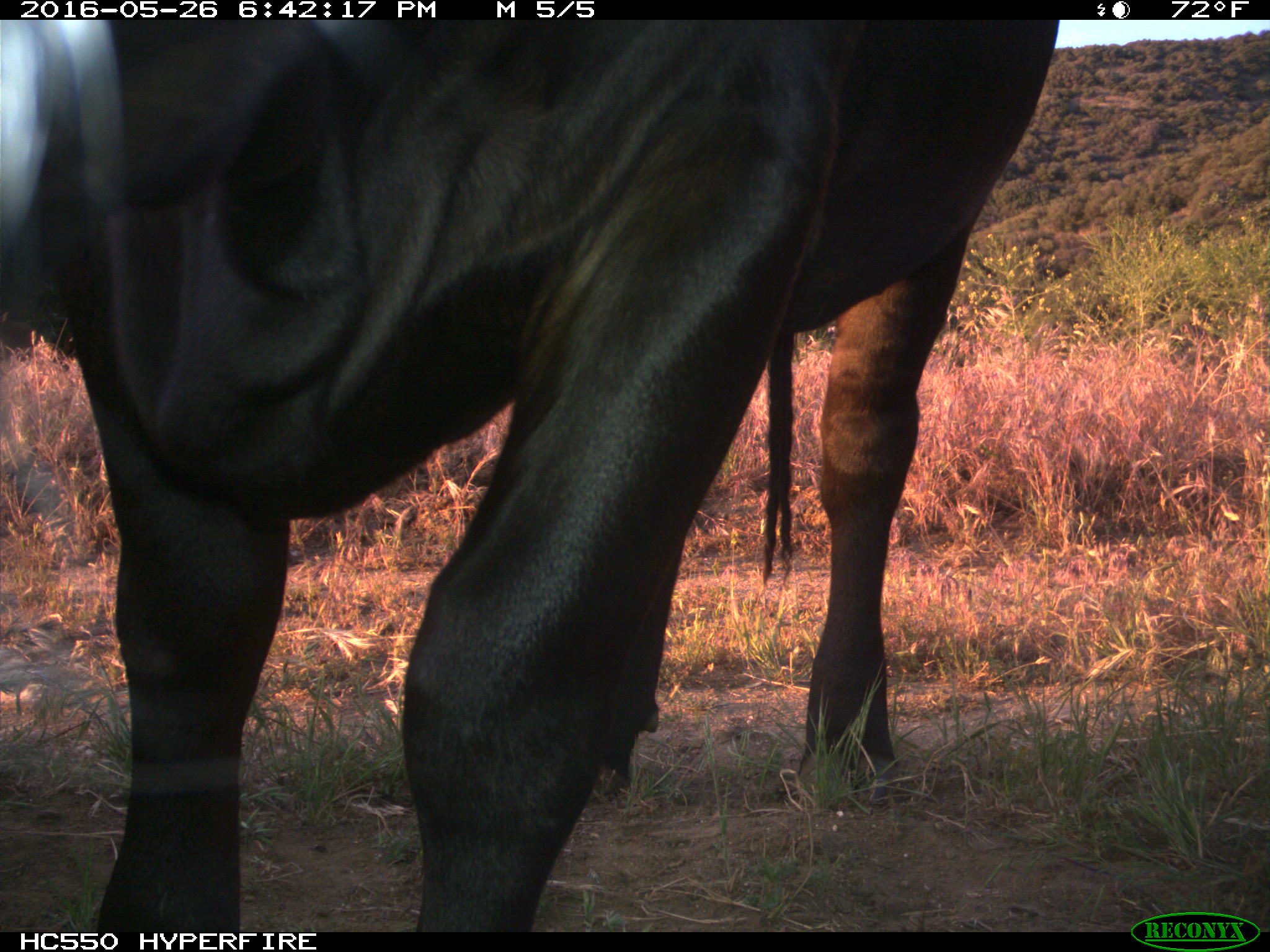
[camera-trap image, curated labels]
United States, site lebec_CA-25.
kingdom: Animalia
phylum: Chordata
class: Mammalia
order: Artiodactyla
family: Bovidae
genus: Bos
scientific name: Bos taurus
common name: domestic cow